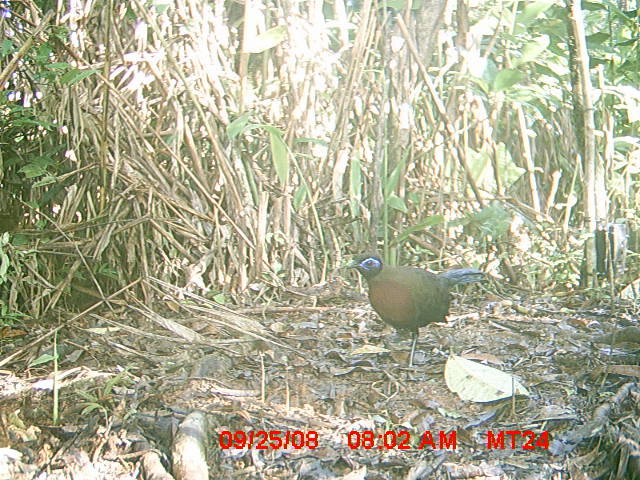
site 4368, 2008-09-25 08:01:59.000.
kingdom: Animalia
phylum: Chordata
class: Aves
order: Cuculiformes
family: Cuculidae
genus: Coua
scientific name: Coua serriana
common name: red-breasted coua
Coua serriana (red-breasted coua), count 1.